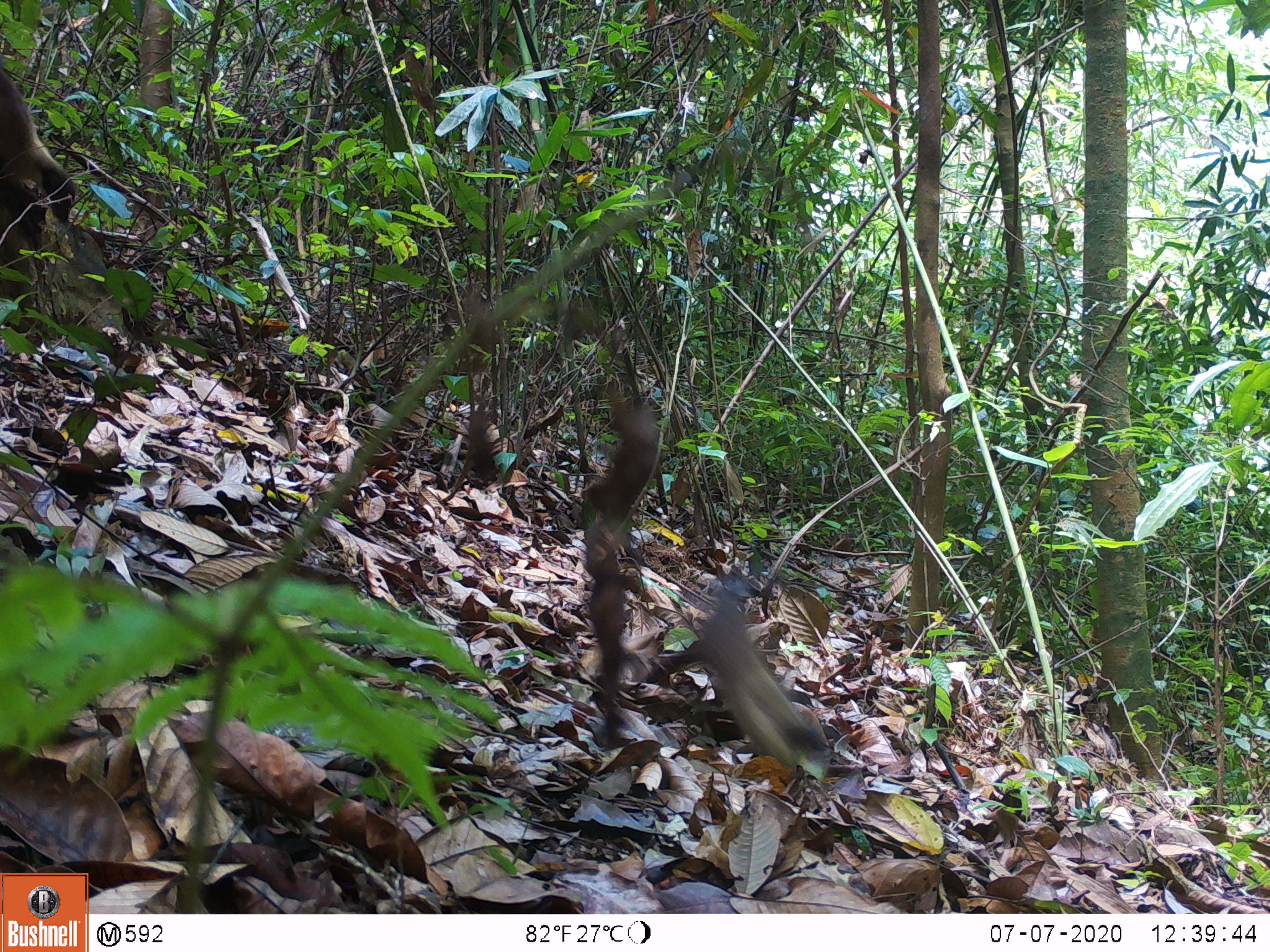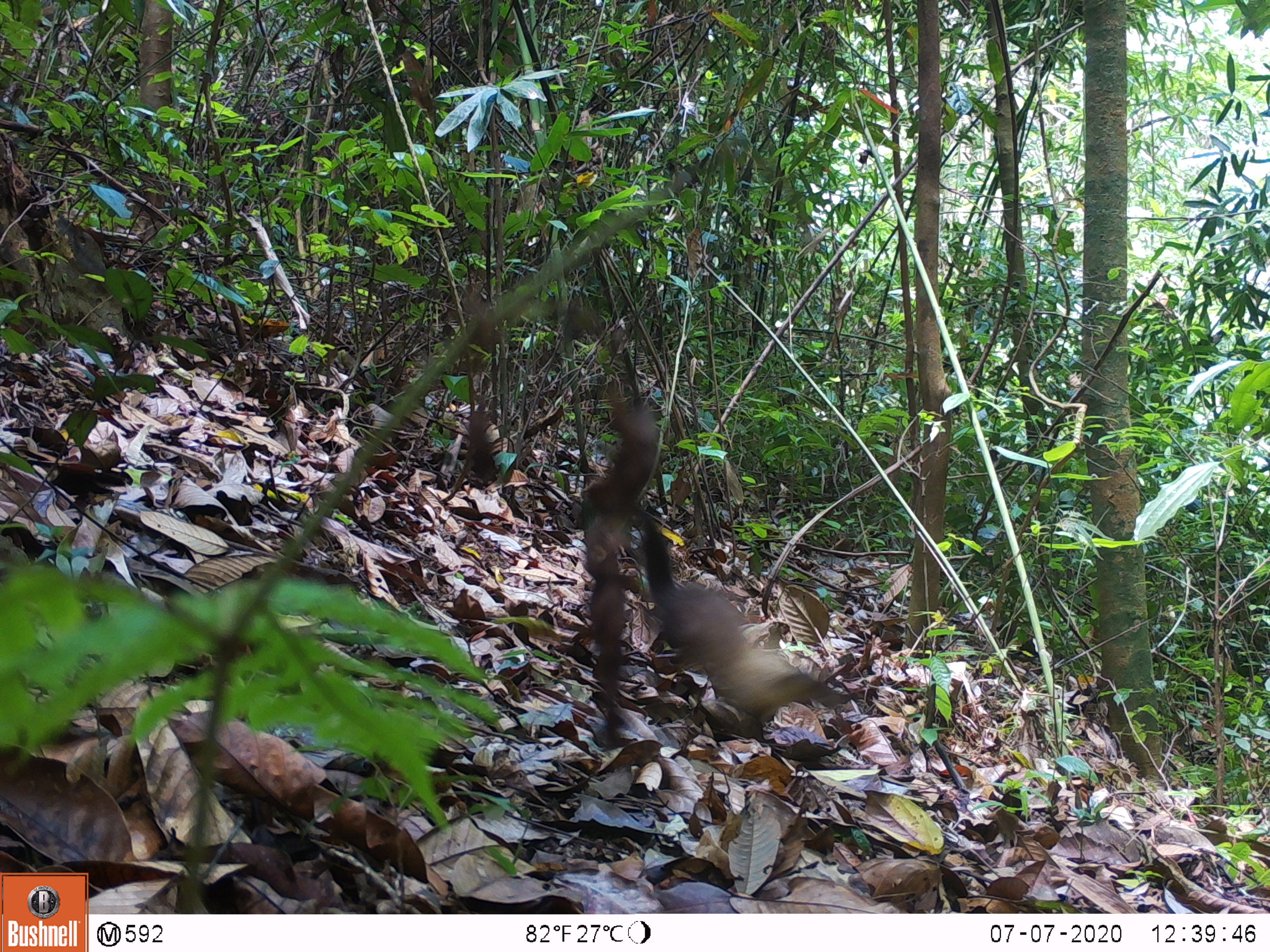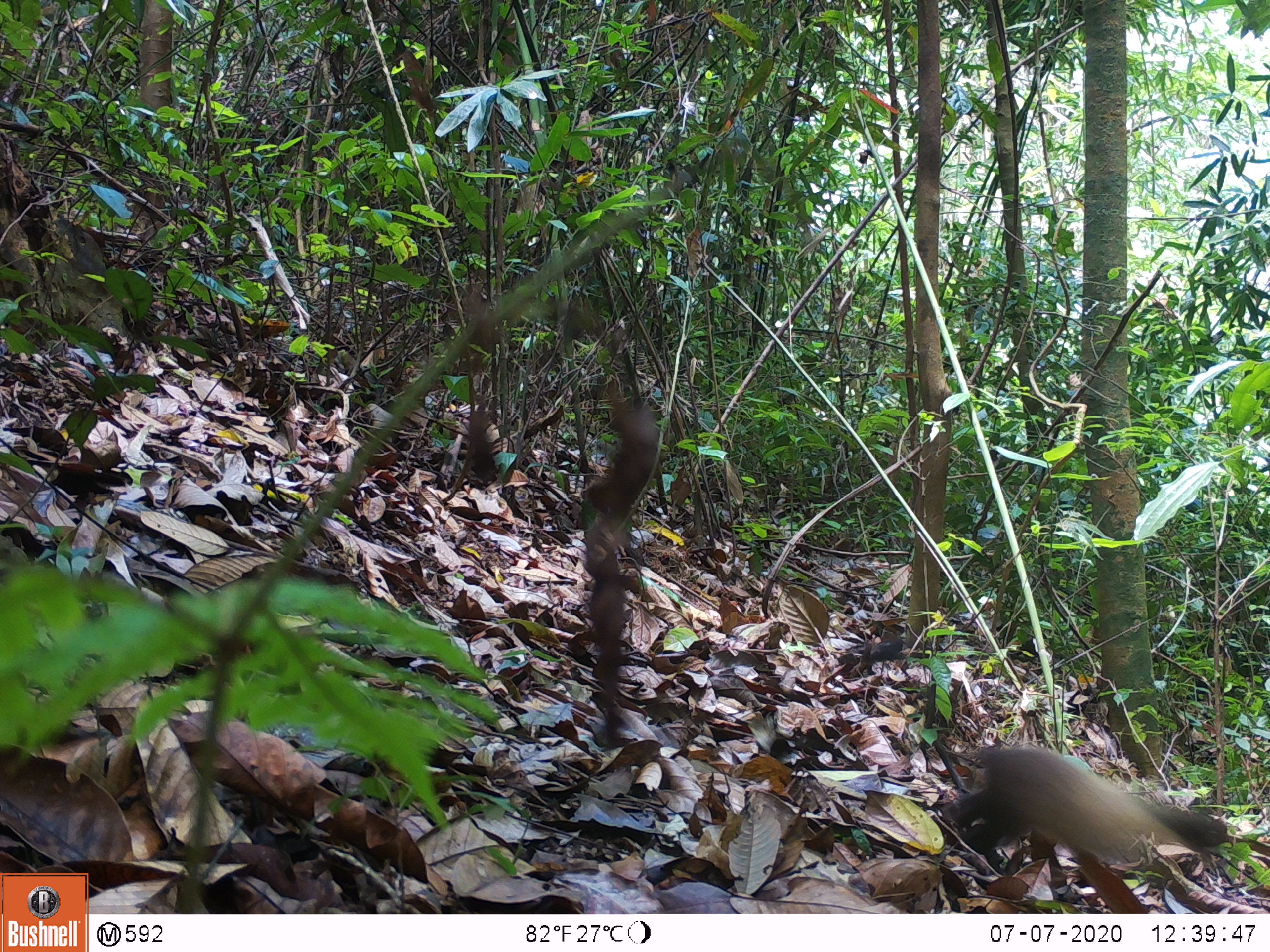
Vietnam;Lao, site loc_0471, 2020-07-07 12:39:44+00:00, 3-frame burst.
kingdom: Animalia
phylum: Chordata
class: Mammalia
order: Carnivora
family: Mustelidae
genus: Martes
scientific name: Martes flavigula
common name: yellow-throated marten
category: yellow throated marten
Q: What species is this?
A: Yellow throated marten (yellow-throated marten) (Martes flavigula).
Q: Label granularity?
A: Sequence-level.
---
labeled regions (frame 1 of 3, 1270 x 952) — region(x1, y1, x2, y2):
yellow throated marten: region(658, 581, 829, 784); region(0, 47, 79, 225)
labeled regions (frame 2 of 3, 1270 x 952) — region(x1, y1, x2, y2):
yellow throated marten: region(630, 503, 855, 726)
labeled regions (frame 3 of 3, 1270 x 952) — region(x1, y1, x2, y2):
yellow throated marten: region(941, 746, 1234, 888)